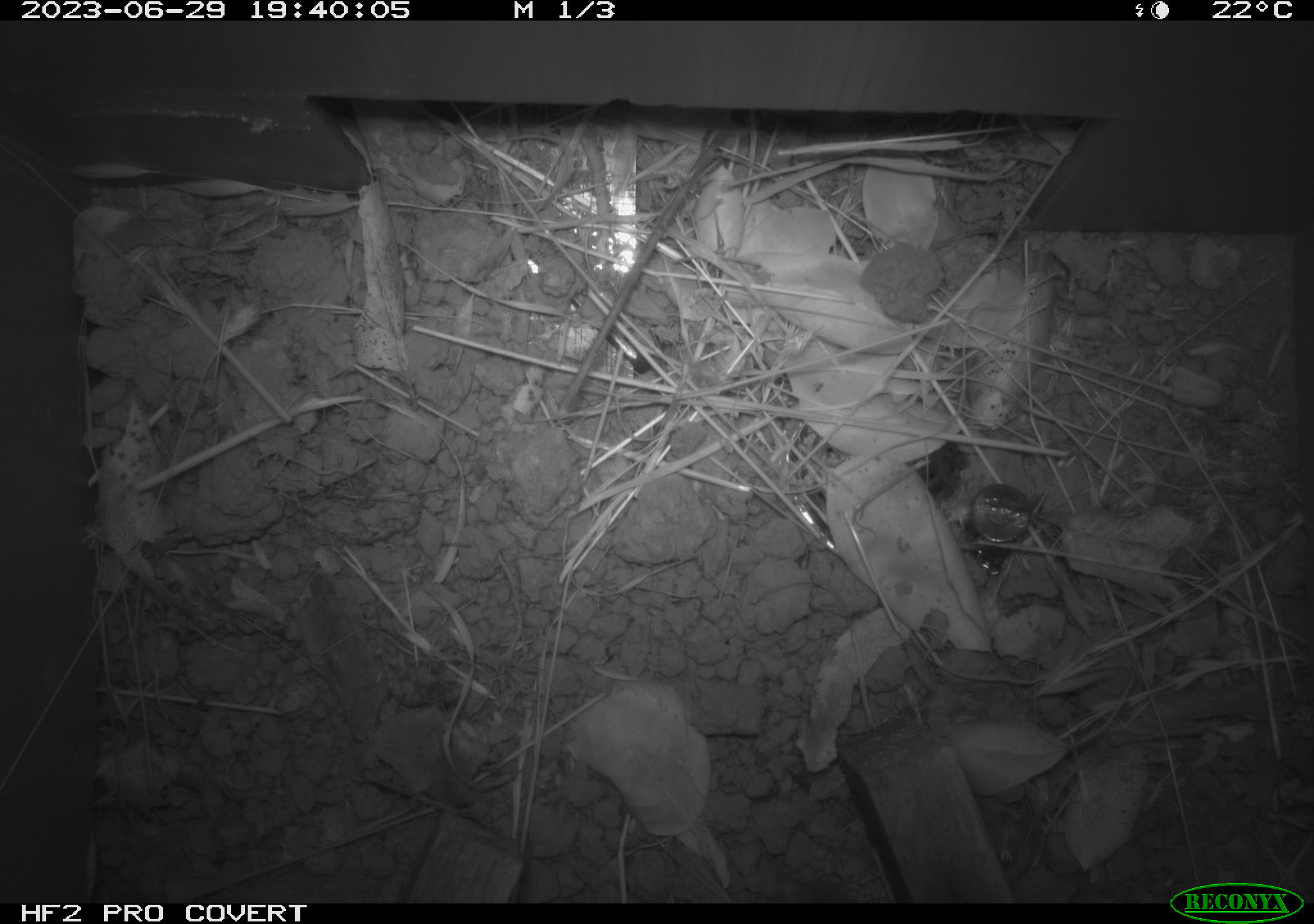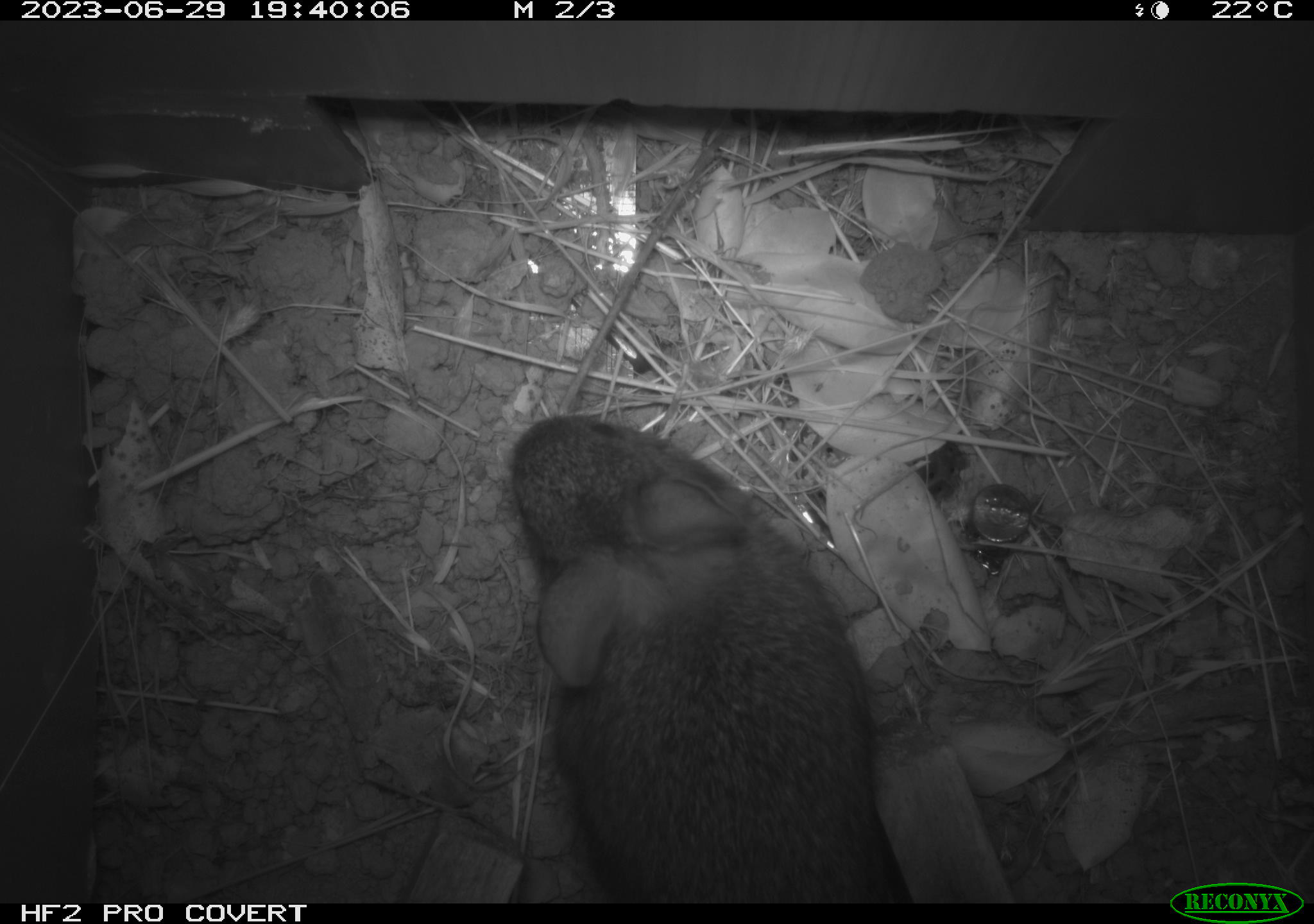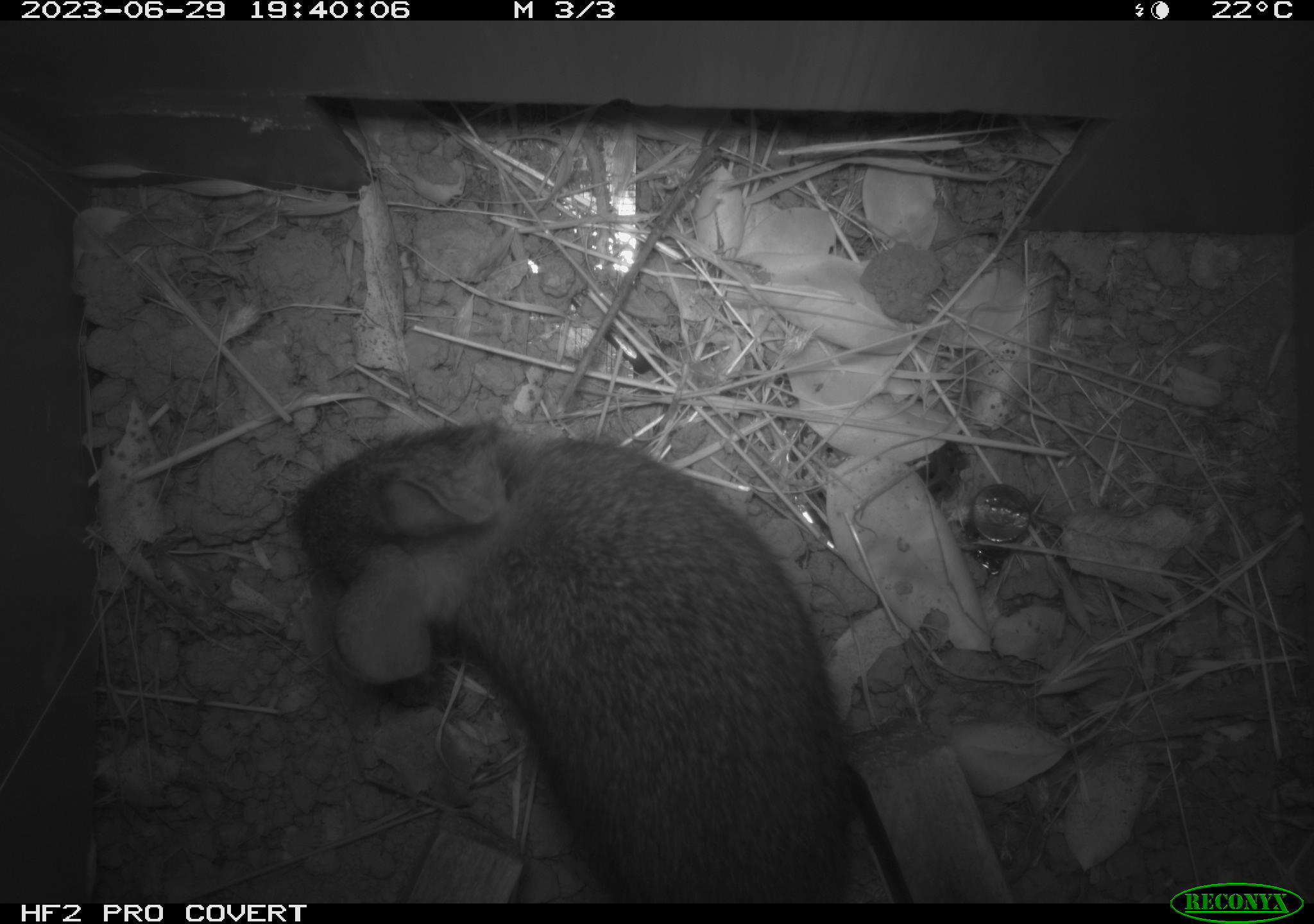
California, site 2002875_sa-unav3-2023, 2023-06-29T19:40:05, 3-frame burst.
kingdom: Animalia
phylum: Chordata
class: Mammalia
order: Lagomorpha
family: Leporidae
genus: Sylvilagus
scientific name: Sylvilagus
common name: cottontail rabbits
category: sylvilagus species